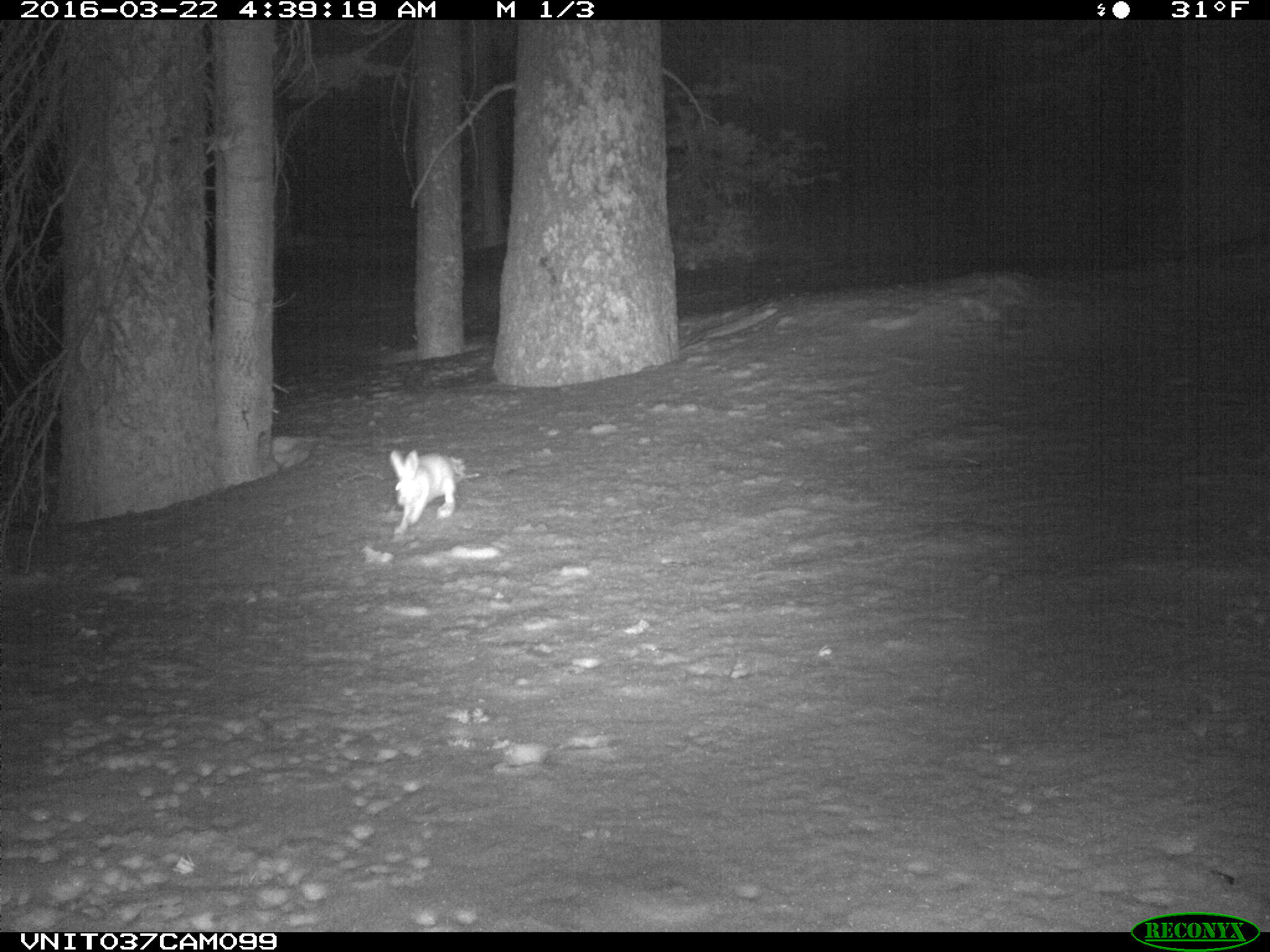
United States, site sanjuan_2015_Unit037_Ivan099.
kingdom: Animalia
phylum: Chordata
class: Mammalia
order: Lagomorpha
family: Leporidae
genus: Lepus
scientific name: Lepus americanus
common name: snowshoe hare